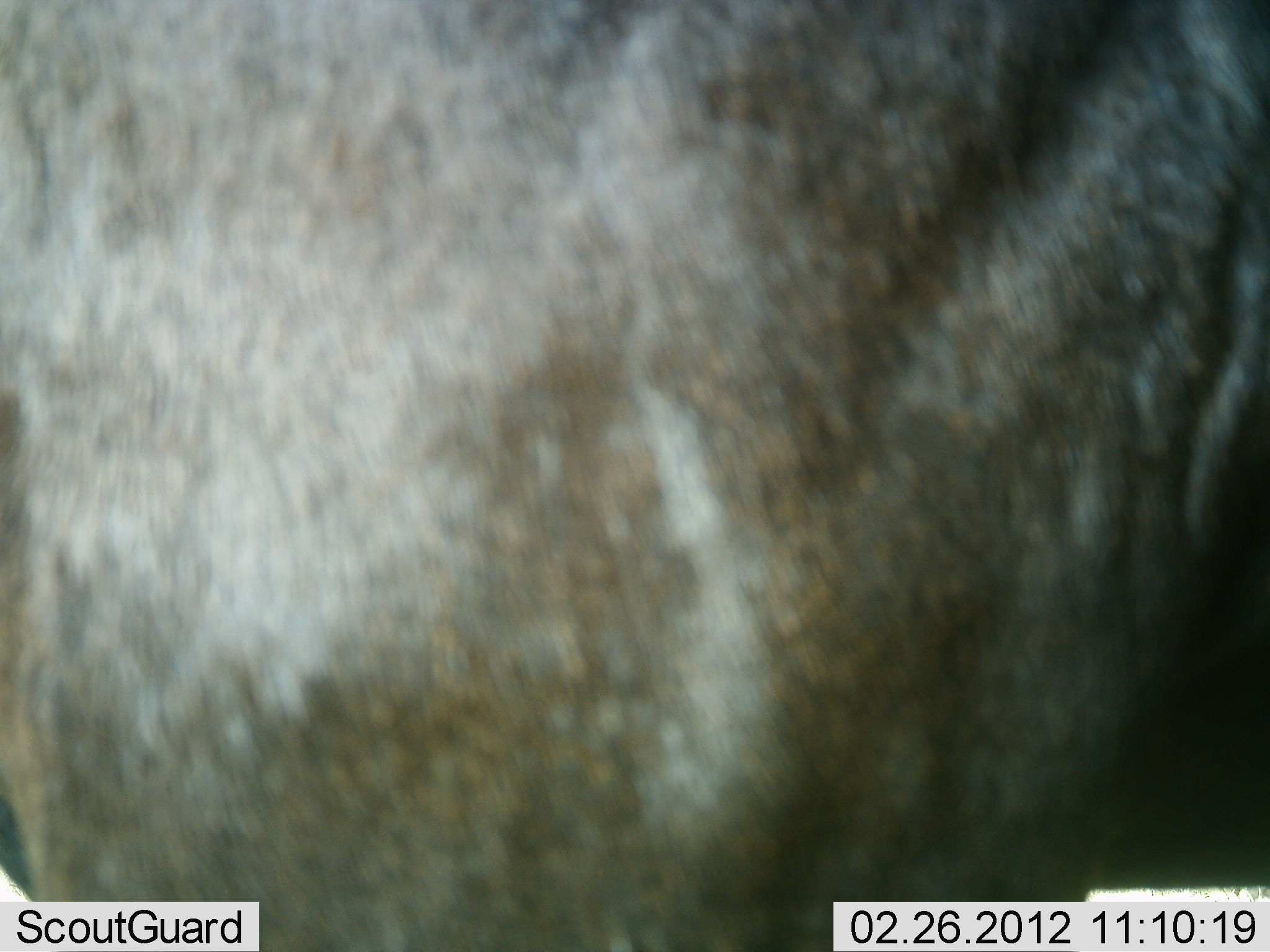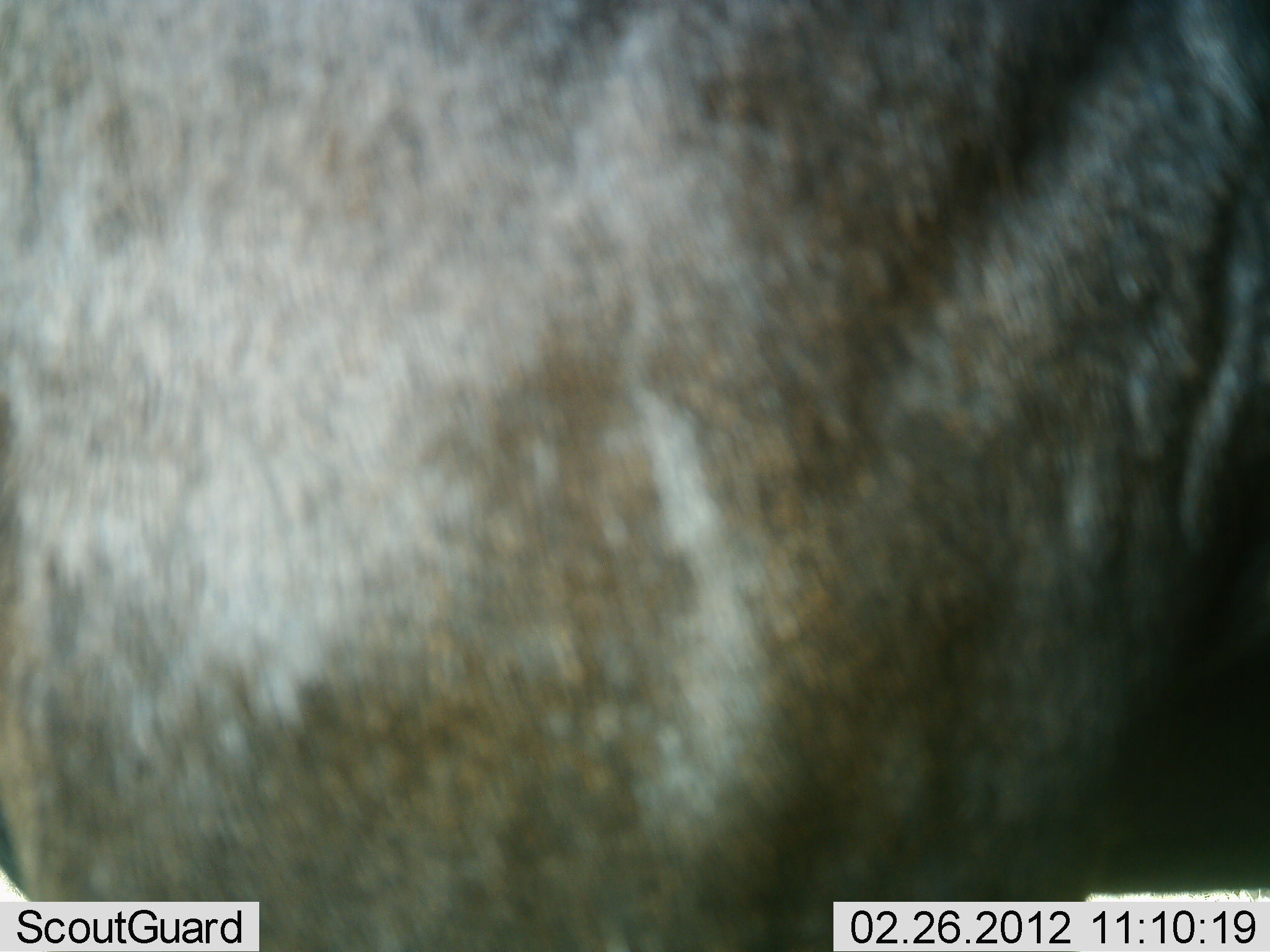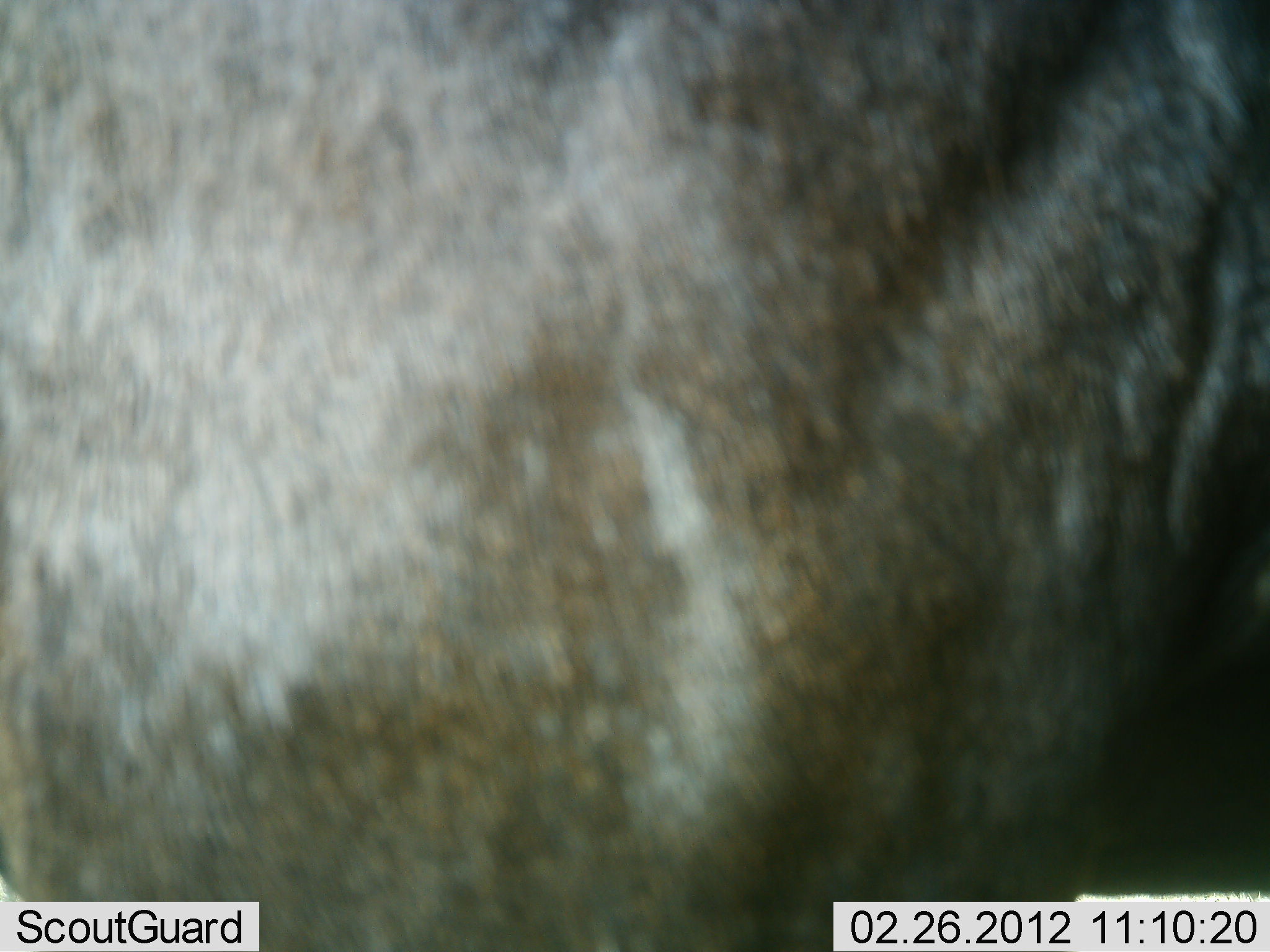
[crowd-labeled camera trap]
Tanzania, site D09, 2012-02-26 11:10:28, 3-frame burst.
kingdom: Animalia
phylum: Chordata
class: Mammalia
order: Artiodactyla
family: Bovidae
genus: Connochaetes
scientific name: Connochaetes taurinus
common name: blue wildebeest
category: wildebeest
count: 1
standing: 100%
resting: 4%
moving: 0%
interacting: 0%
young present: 0%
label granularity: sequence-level